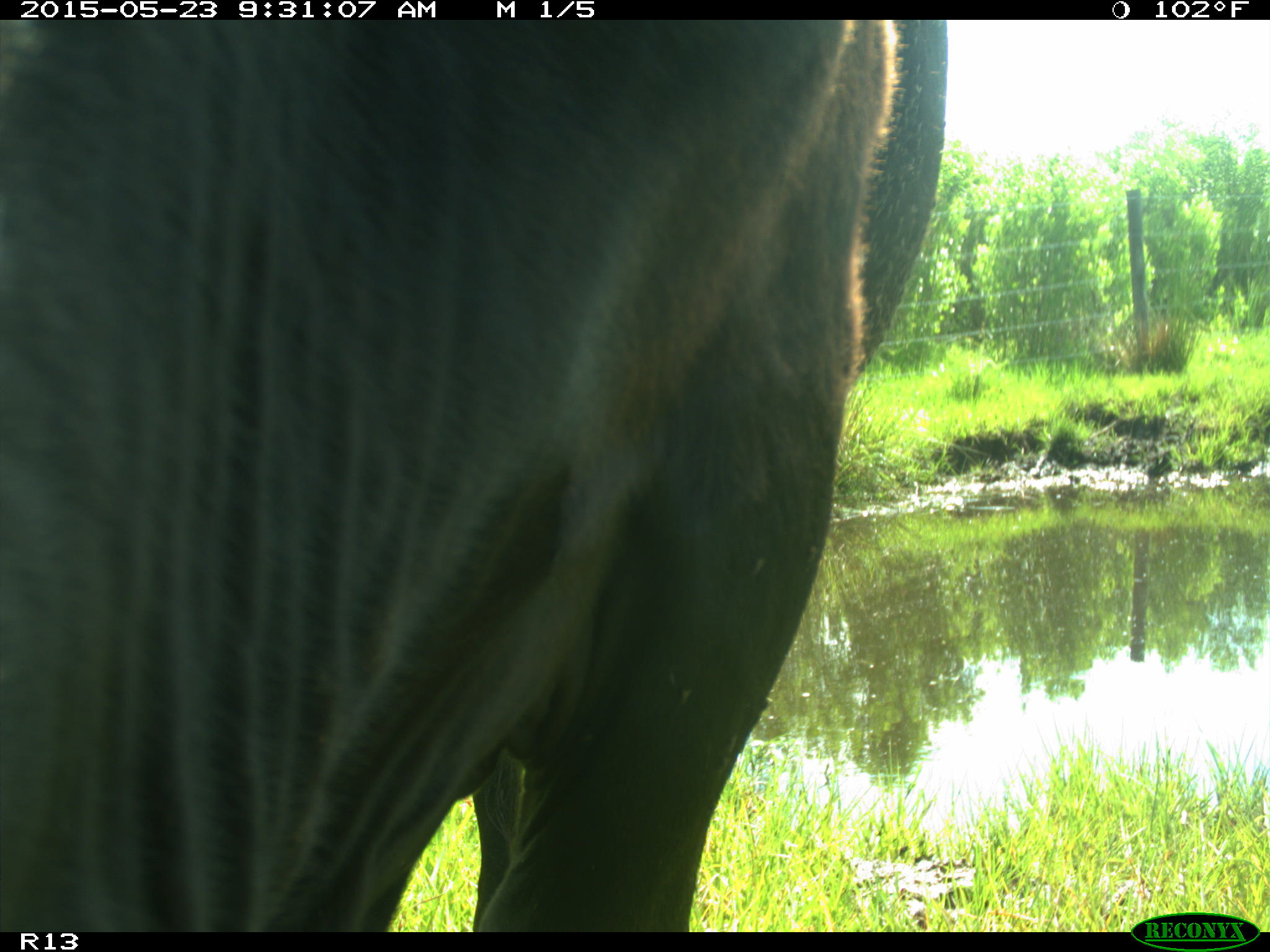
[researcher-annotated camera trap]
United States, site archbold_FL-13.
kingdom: Animalia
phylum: Chordata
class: Mammalia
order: Artiodactyla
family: Bovidae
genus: Bos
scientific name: Bos taurus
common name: domestic cow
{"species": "Bos taurus (domestic cow)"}